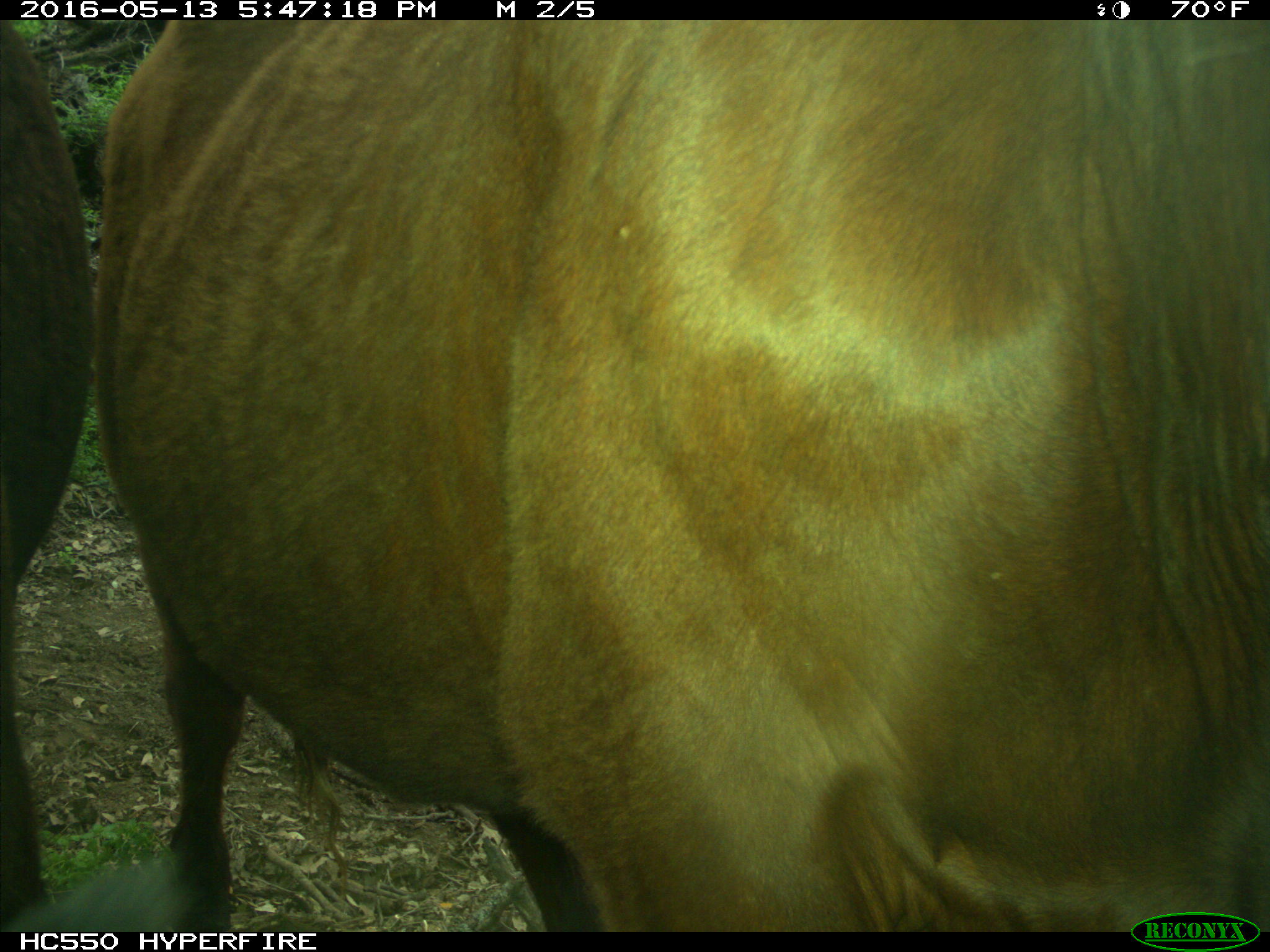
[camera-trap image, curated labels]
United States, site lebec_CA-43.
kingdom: Animalia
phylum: Chordata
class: Mammalia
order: Artiodactyla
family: Bovidae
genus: Bos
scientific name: Bos taurus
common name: domestic cow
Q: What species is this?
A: Bos taurus (domestic cow).